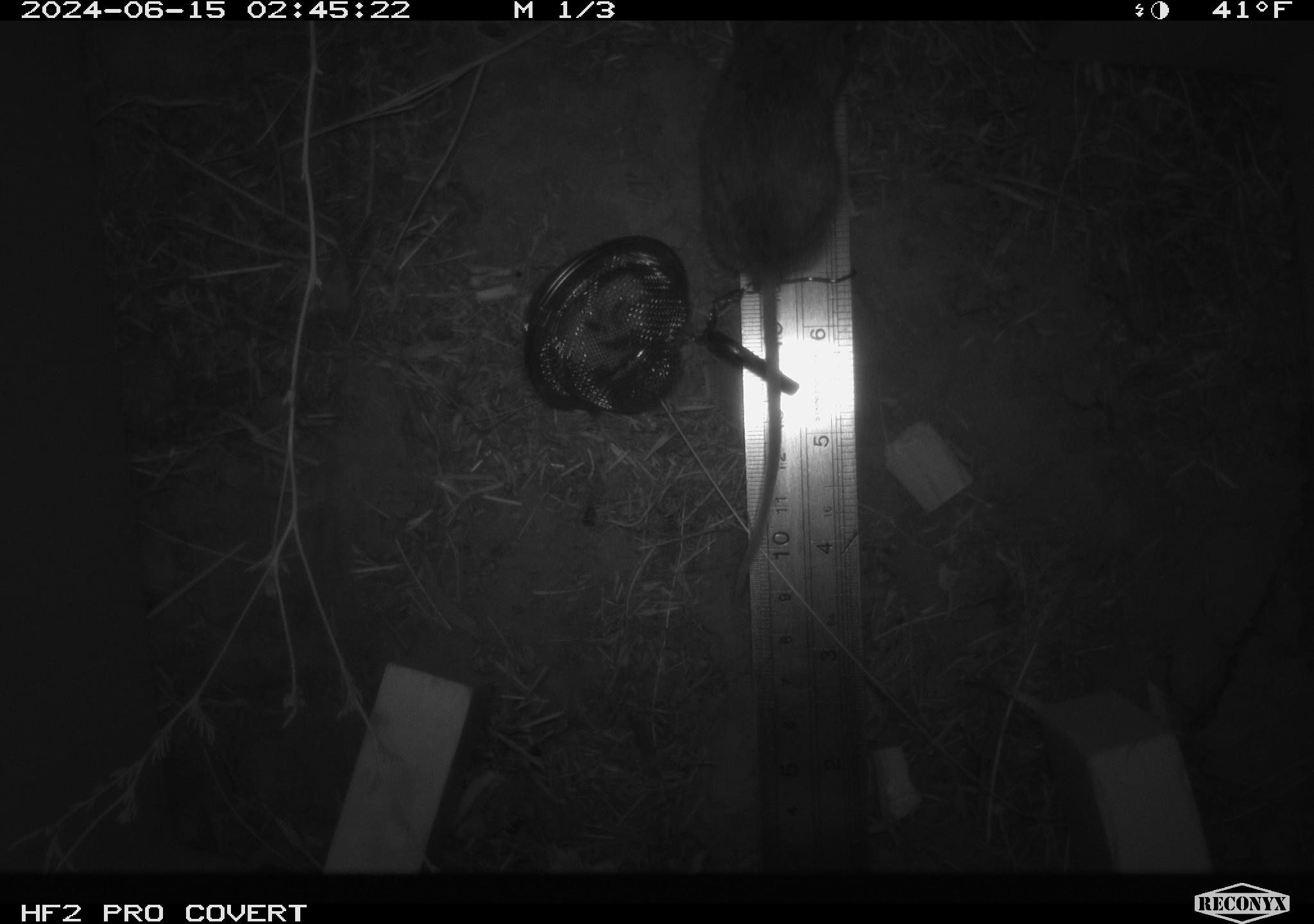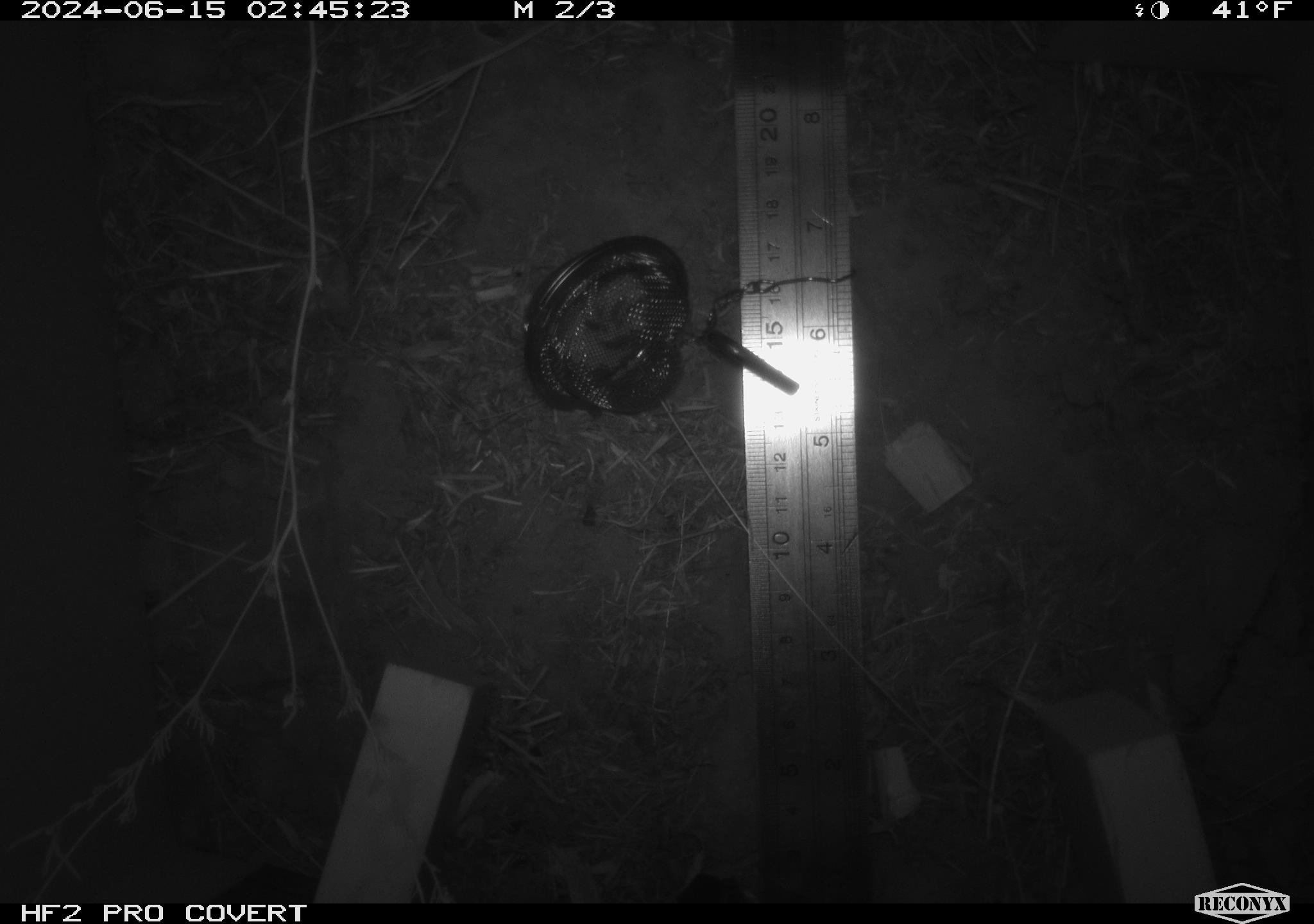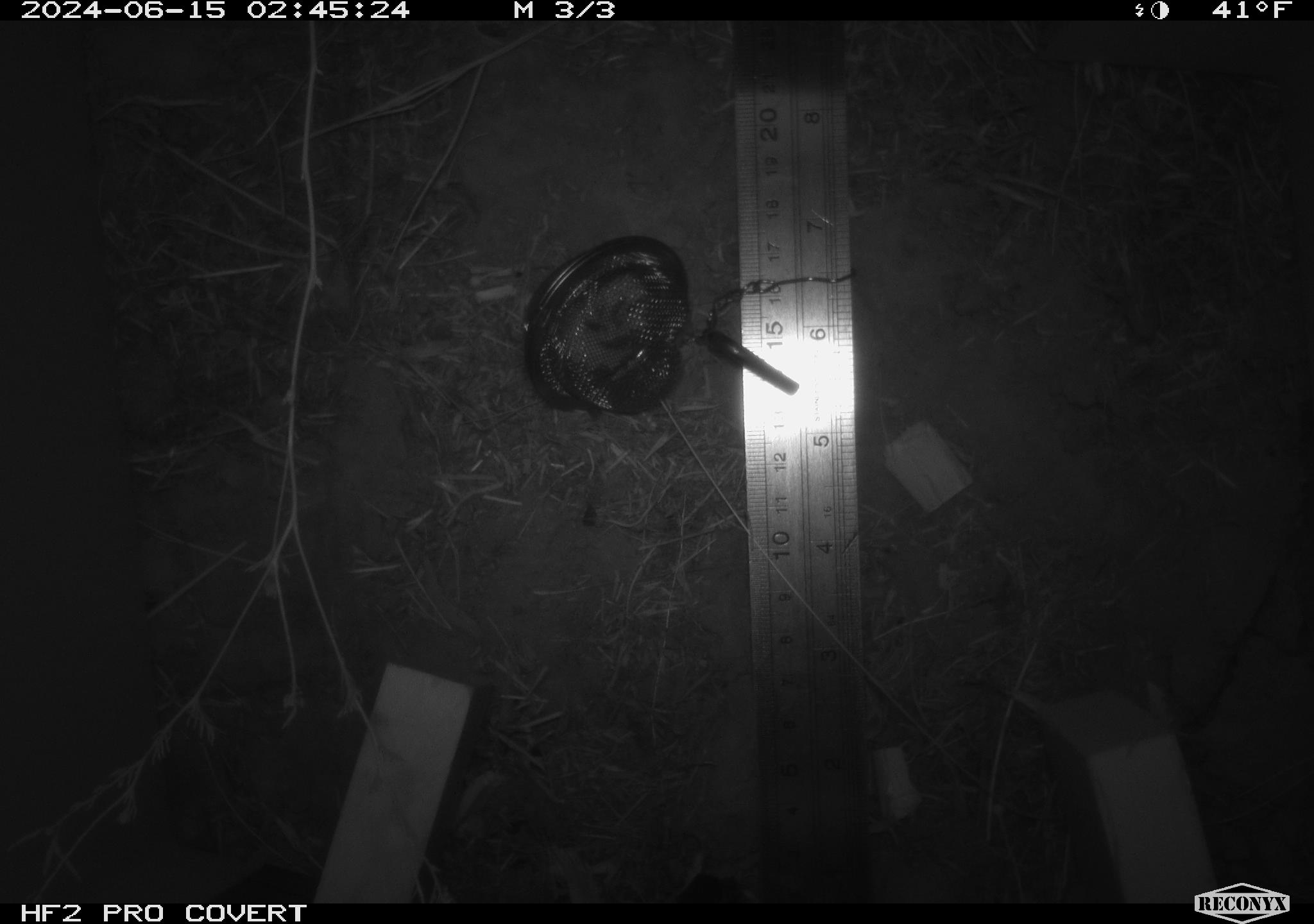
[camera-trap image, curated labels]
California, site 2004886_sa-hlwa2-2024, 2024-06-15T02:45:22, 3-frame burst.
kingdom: Animalia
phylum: Chordata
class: Mammalia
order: Rodentia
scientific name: Rodentia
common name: mouse species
Mouse species (Rodentia).